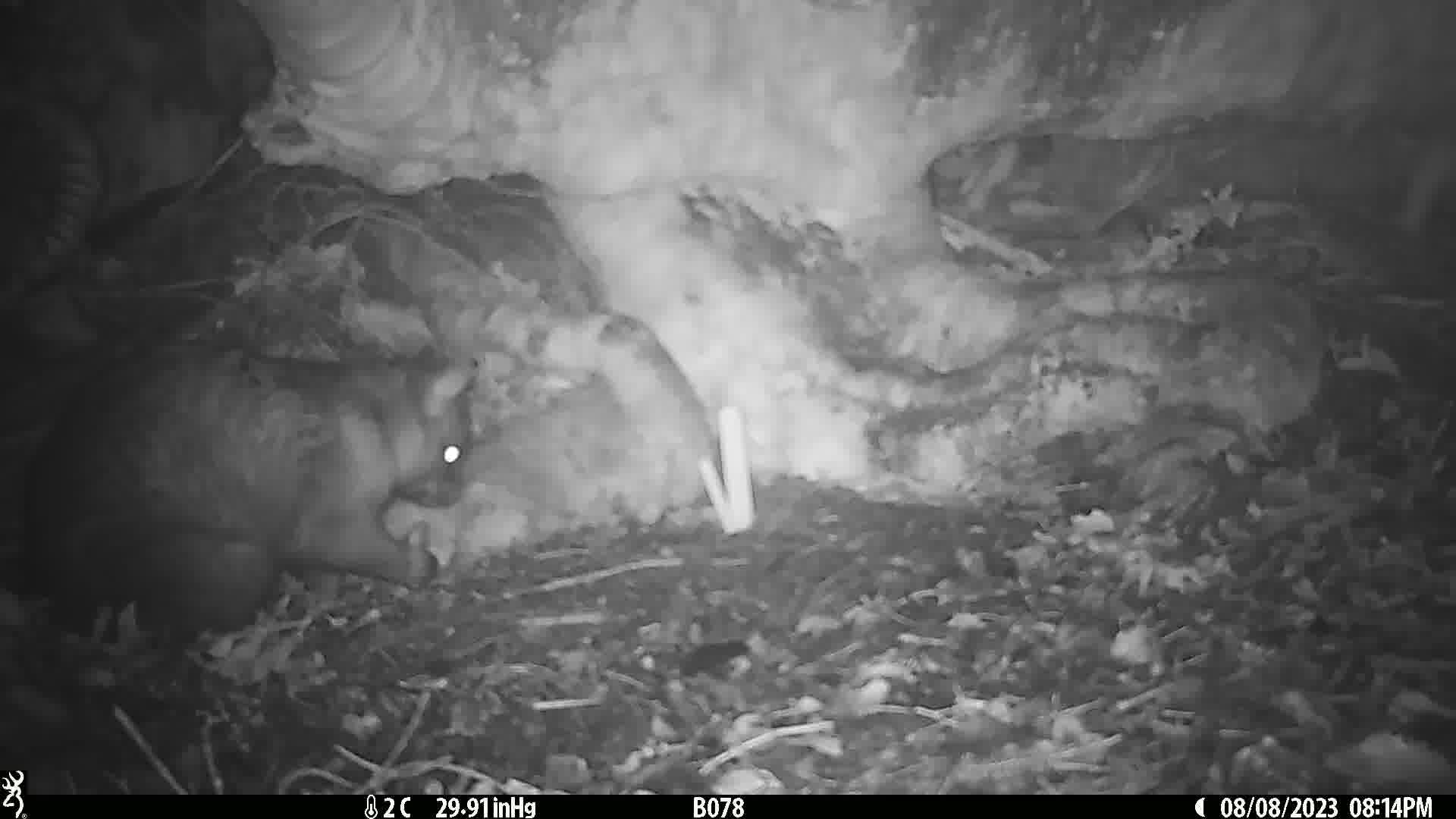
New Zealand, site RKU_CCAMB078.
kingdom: Animalia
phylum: Chordata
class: Mammalia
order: Diprotodontia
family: Phalangeridae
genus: Trichosurus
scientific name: Trichosurus vulpecula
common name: common brushtail possum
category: possum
Possum (common brushtail possum) (Trichosurus vulpecula).